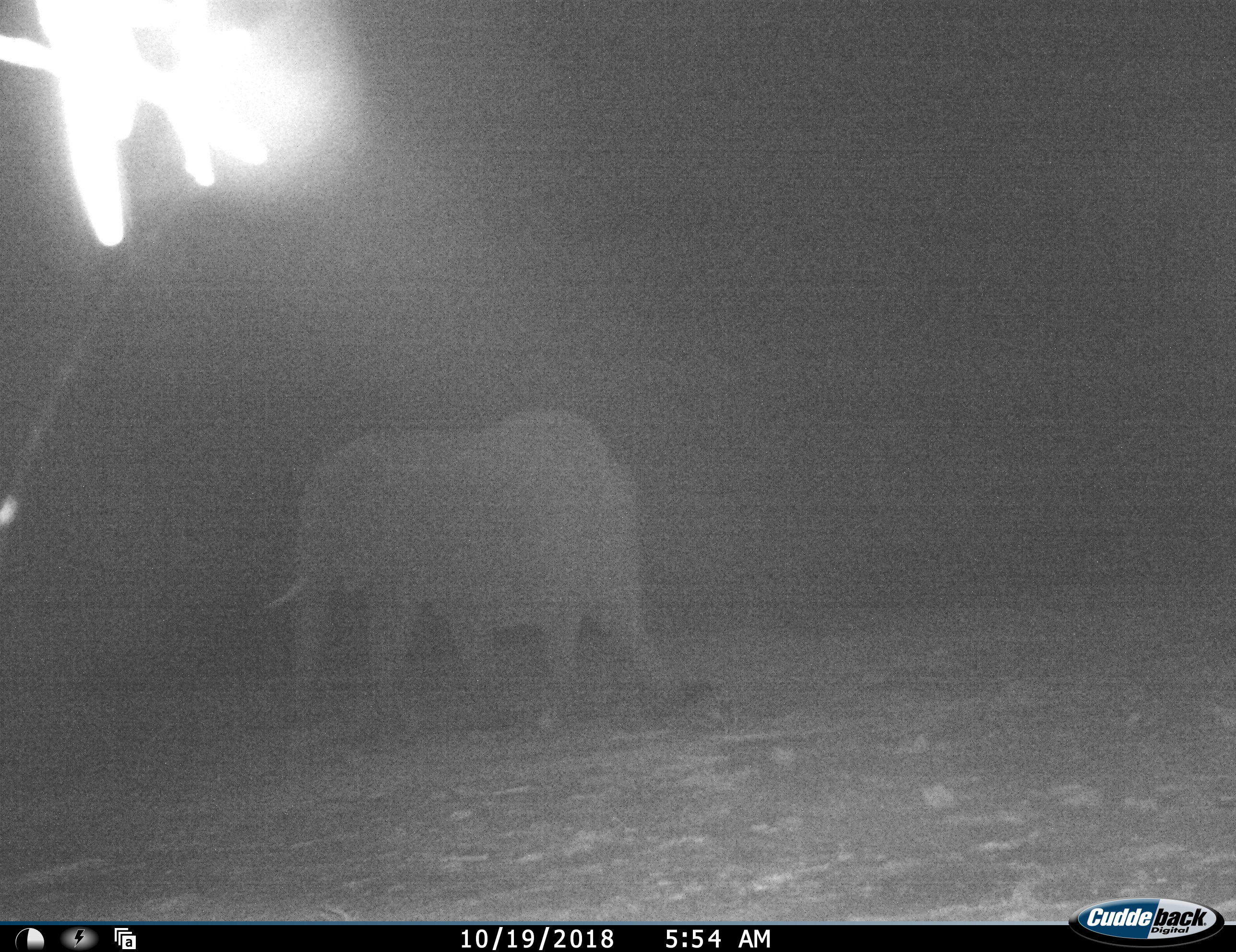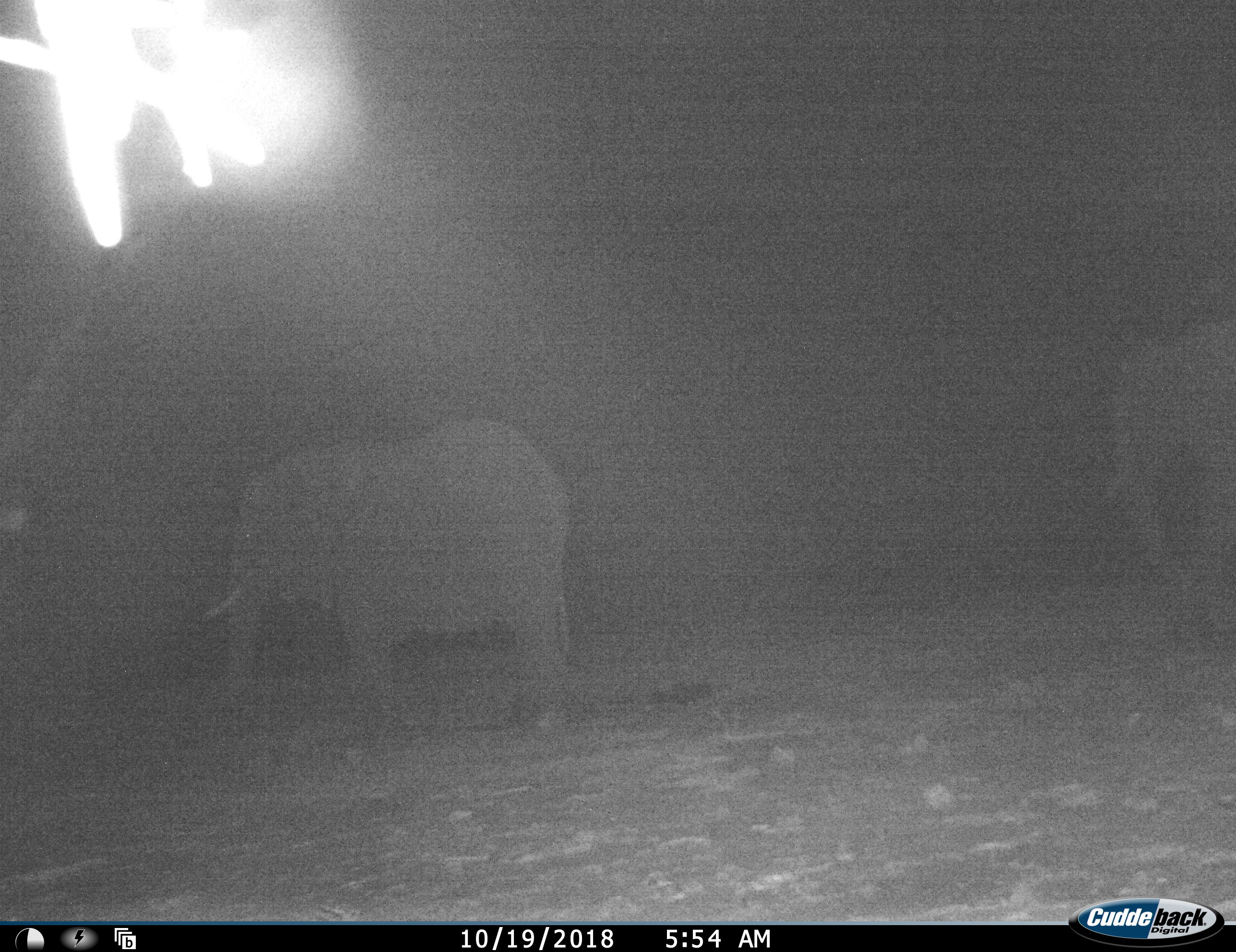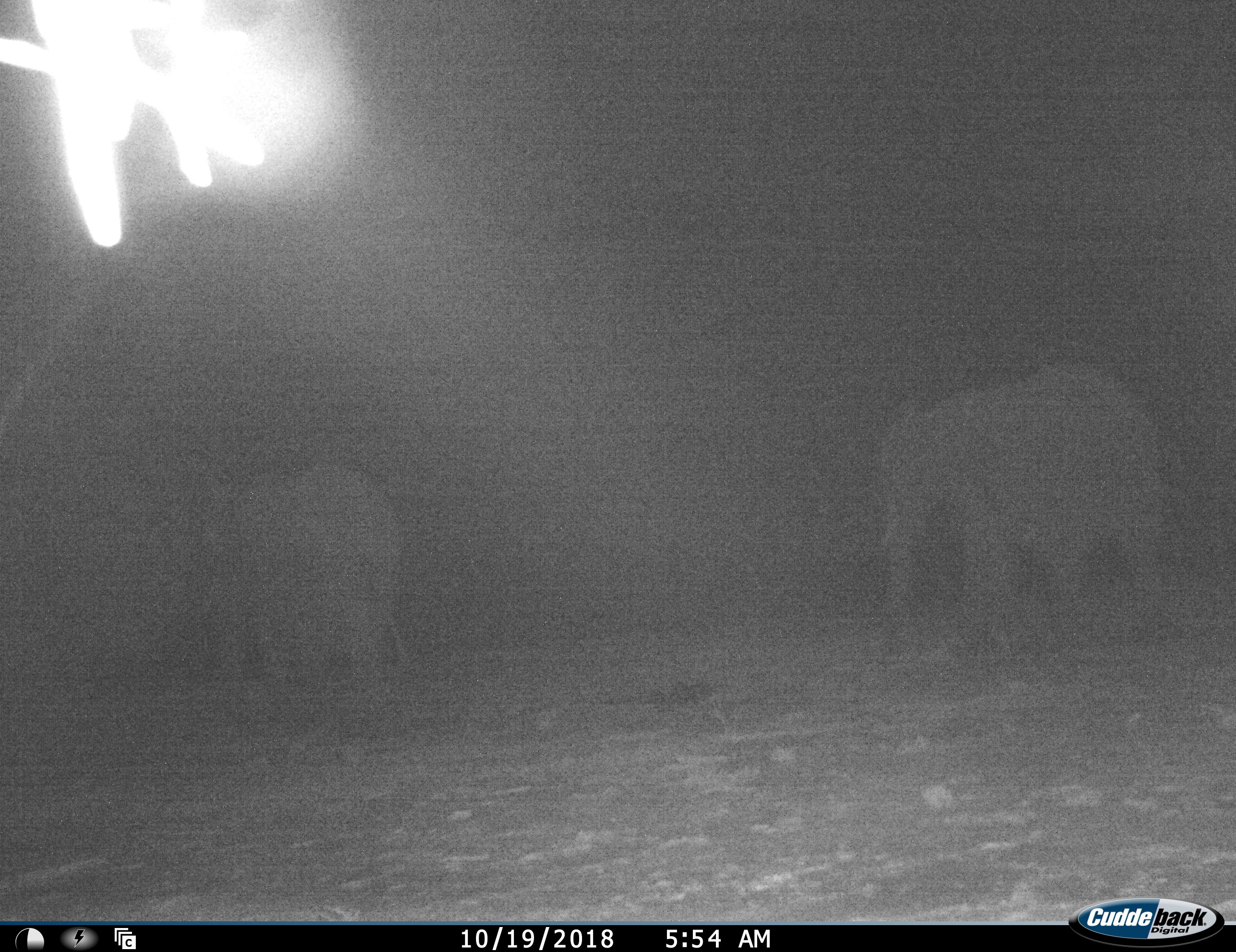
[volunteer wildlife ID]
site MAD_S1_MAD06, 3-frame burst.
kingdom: Animalia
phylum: Chordata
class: Mammalia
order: Proboscidea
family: Elephantidae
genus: Loxodonta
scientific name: Loxodonta africana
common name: african bush elephant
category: elephant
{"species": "elephant (african bush elephant) (Loxodonta africana)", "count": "2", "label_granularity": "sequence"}